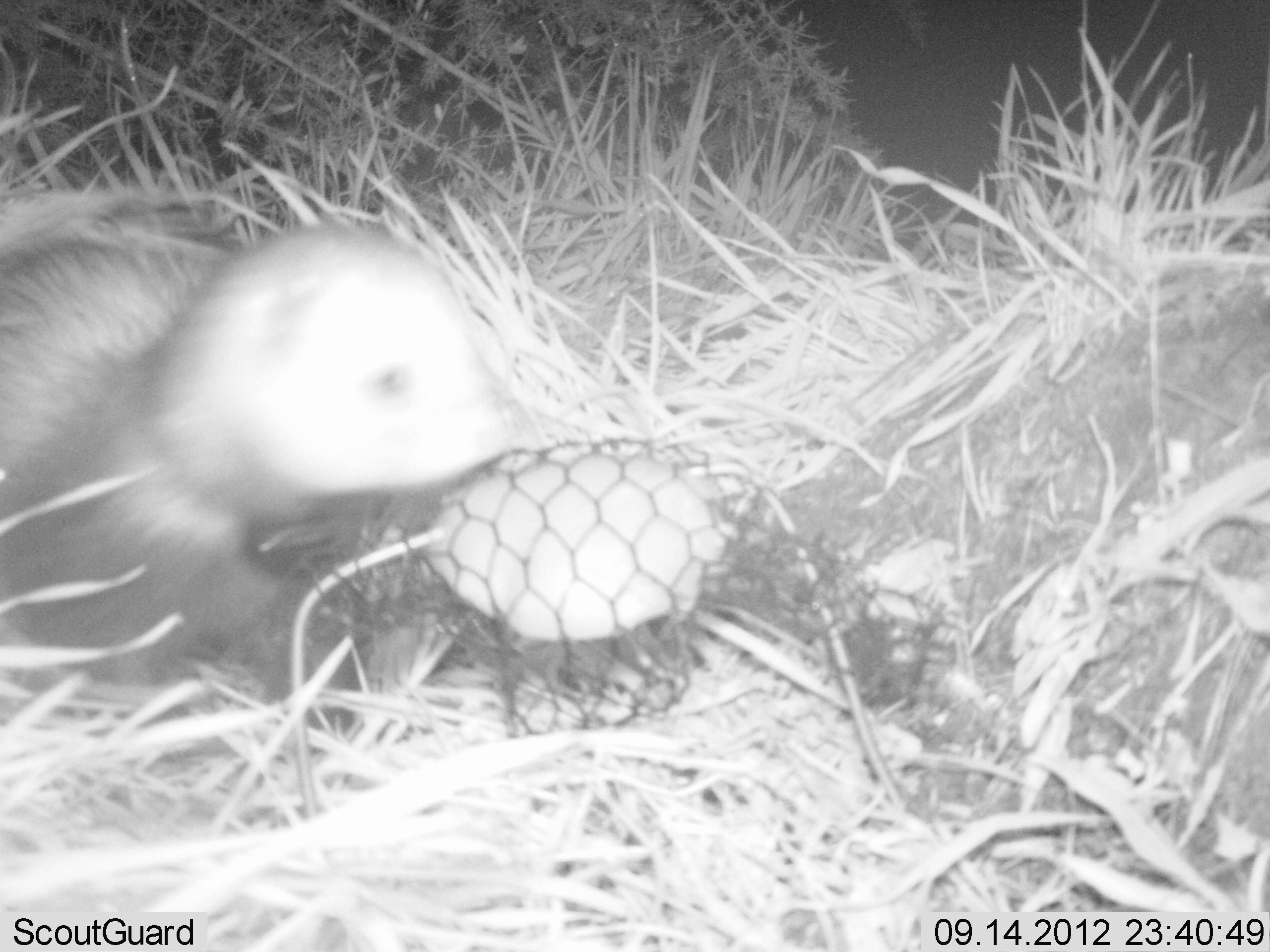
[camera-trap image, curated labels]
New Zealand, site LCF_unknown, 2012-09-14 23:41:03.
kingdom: Animalia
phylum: Chordata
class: Mammalia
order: Carnivora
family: Mustelidae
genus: Mustela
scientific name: Mustela furo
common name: ferret